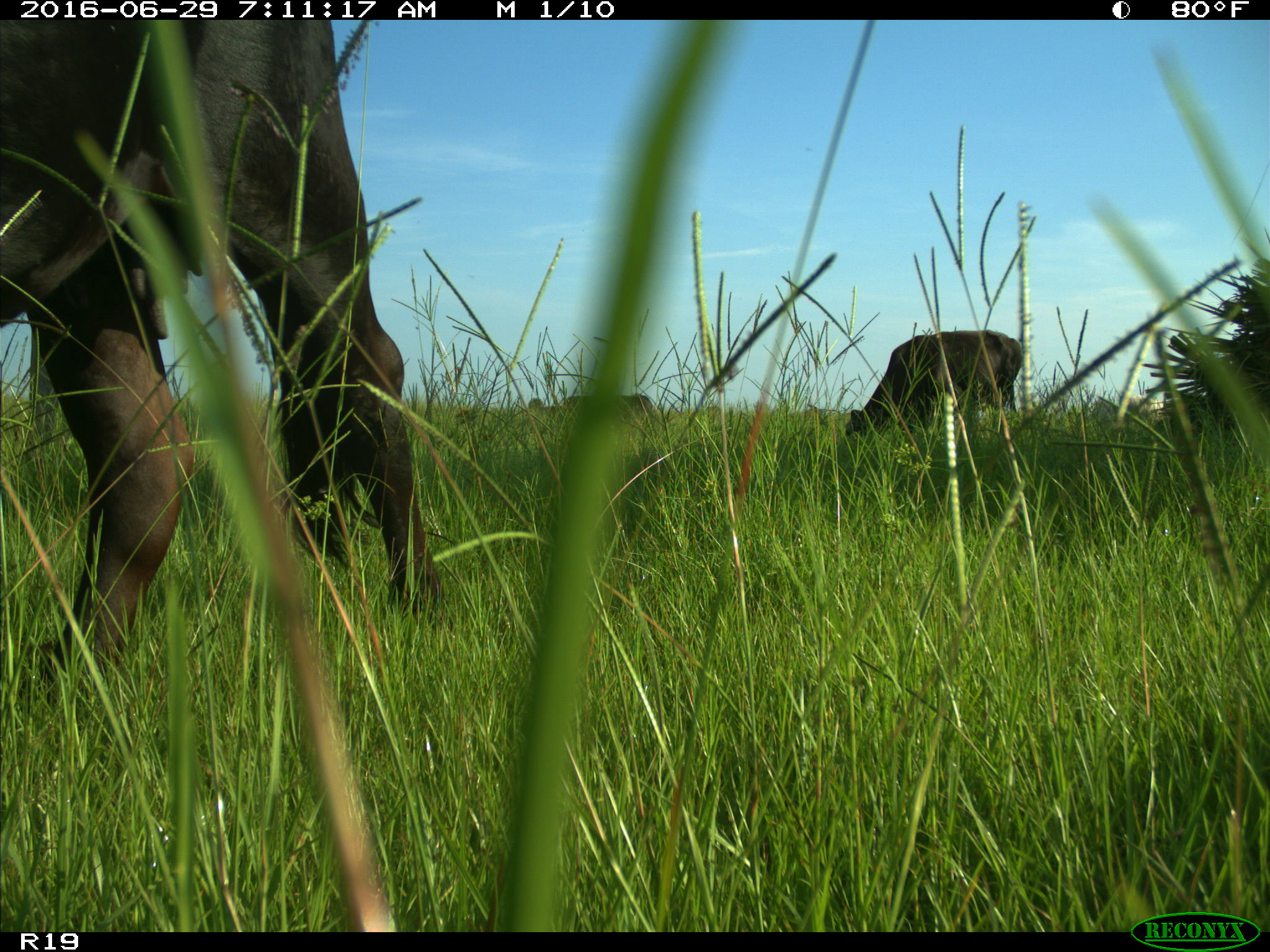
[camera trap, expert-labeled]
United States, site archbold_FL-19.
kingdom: Animalia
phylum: Chordata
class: Mammalia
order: Artiodactyla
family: Bovidae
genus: Bos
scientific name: Bos taurus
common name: domestic cow